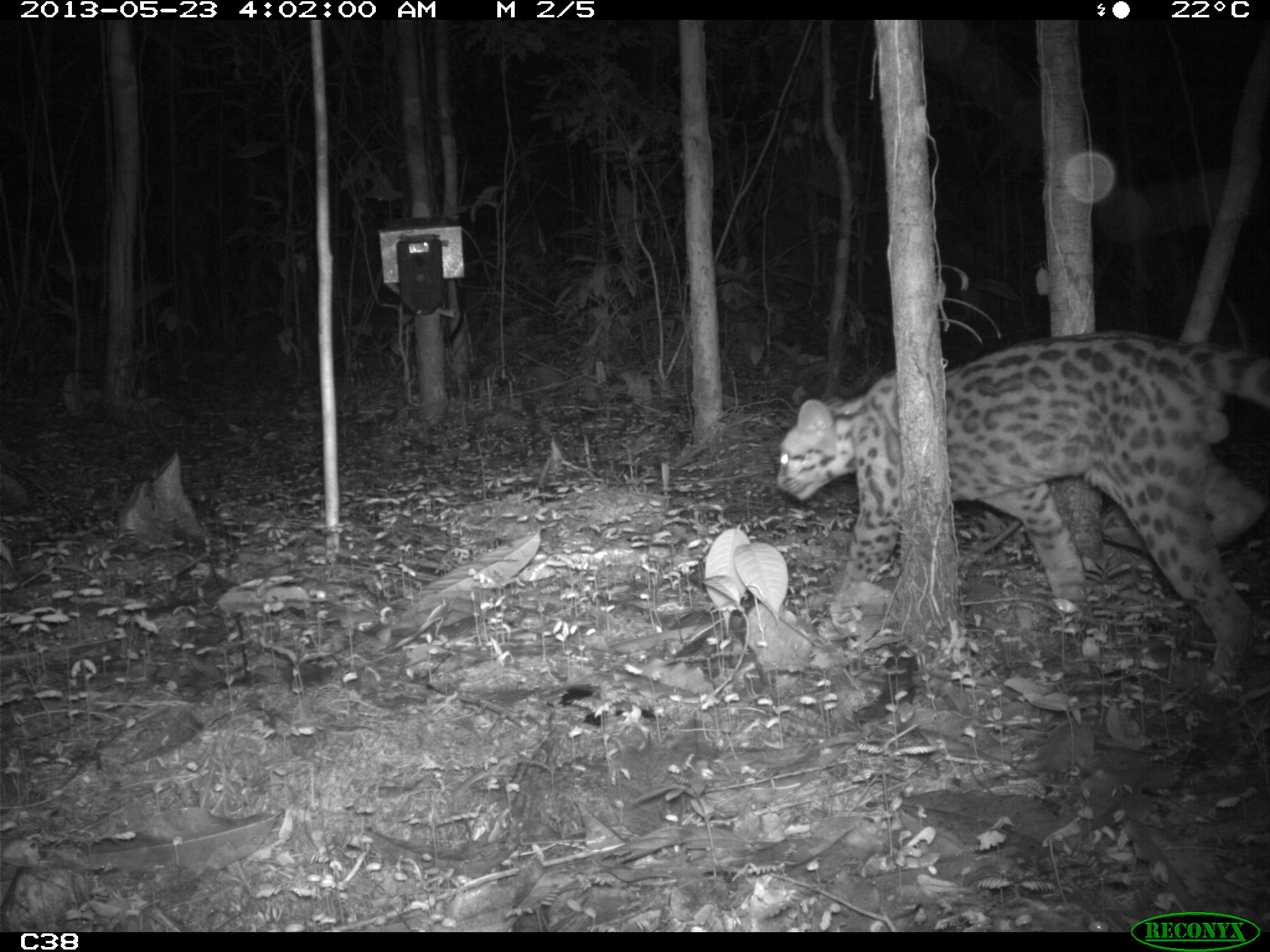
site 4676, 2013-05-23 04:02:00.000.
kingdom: Animalia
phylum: Chordata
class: Mammalia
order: Carnivora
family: Felidae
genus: Leopardus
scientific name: Leopardus wiedii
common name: margay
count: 1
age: adult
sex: male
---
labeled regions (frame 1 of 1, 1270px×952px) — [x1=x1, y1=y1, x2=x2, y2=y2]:
leopardus wiedii: [x1=774, y1=333, x2=1270, y2=697]